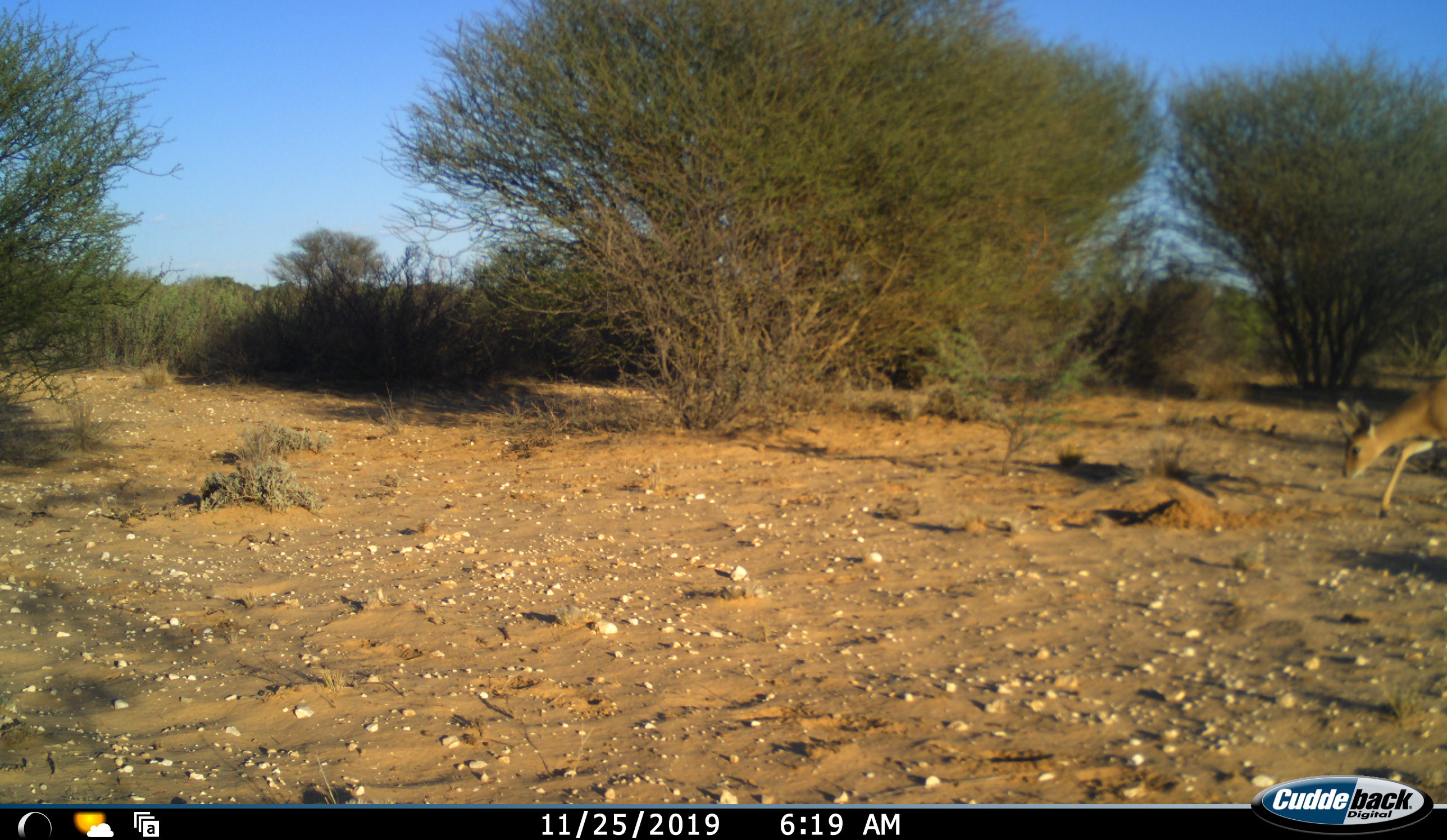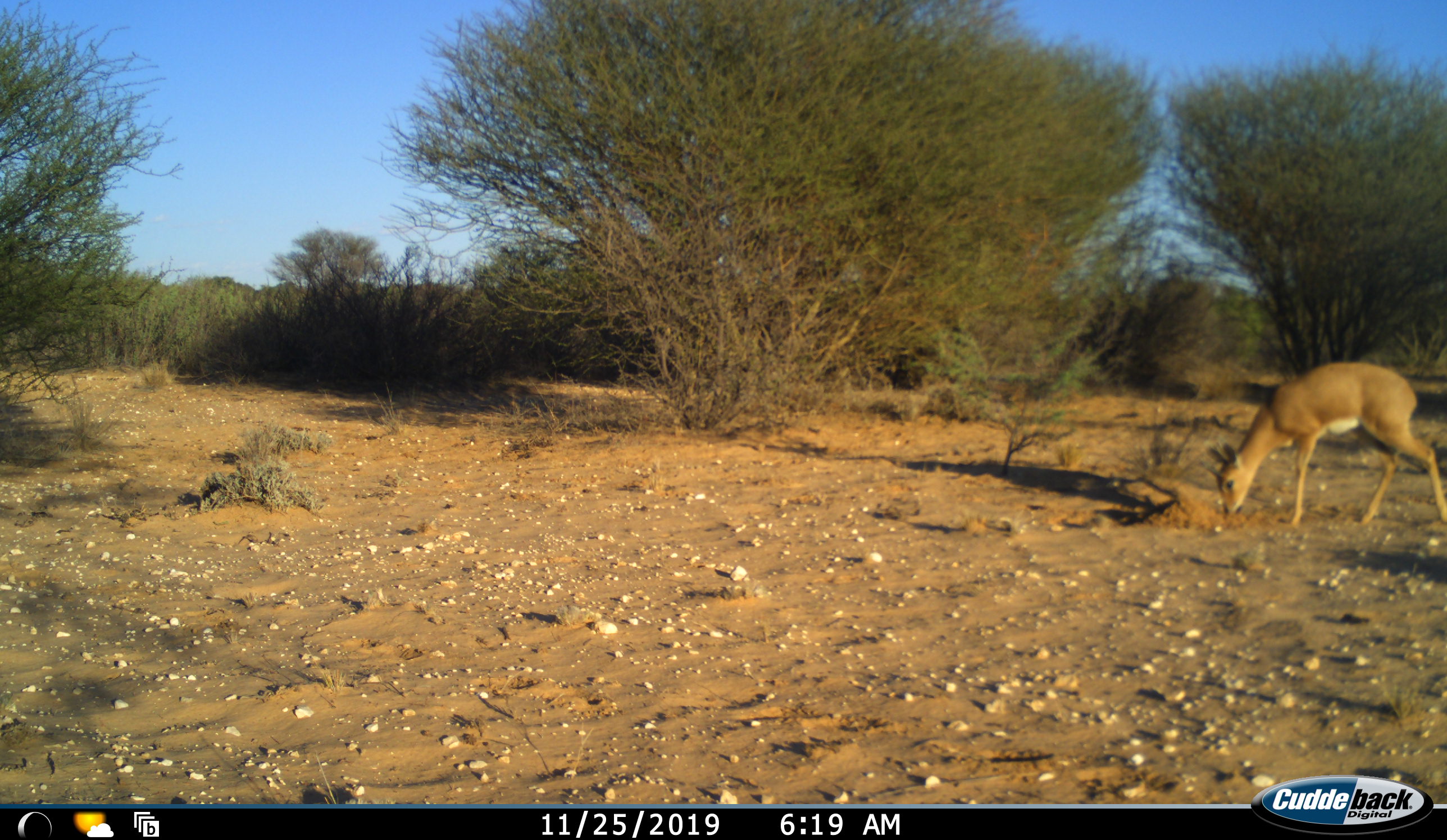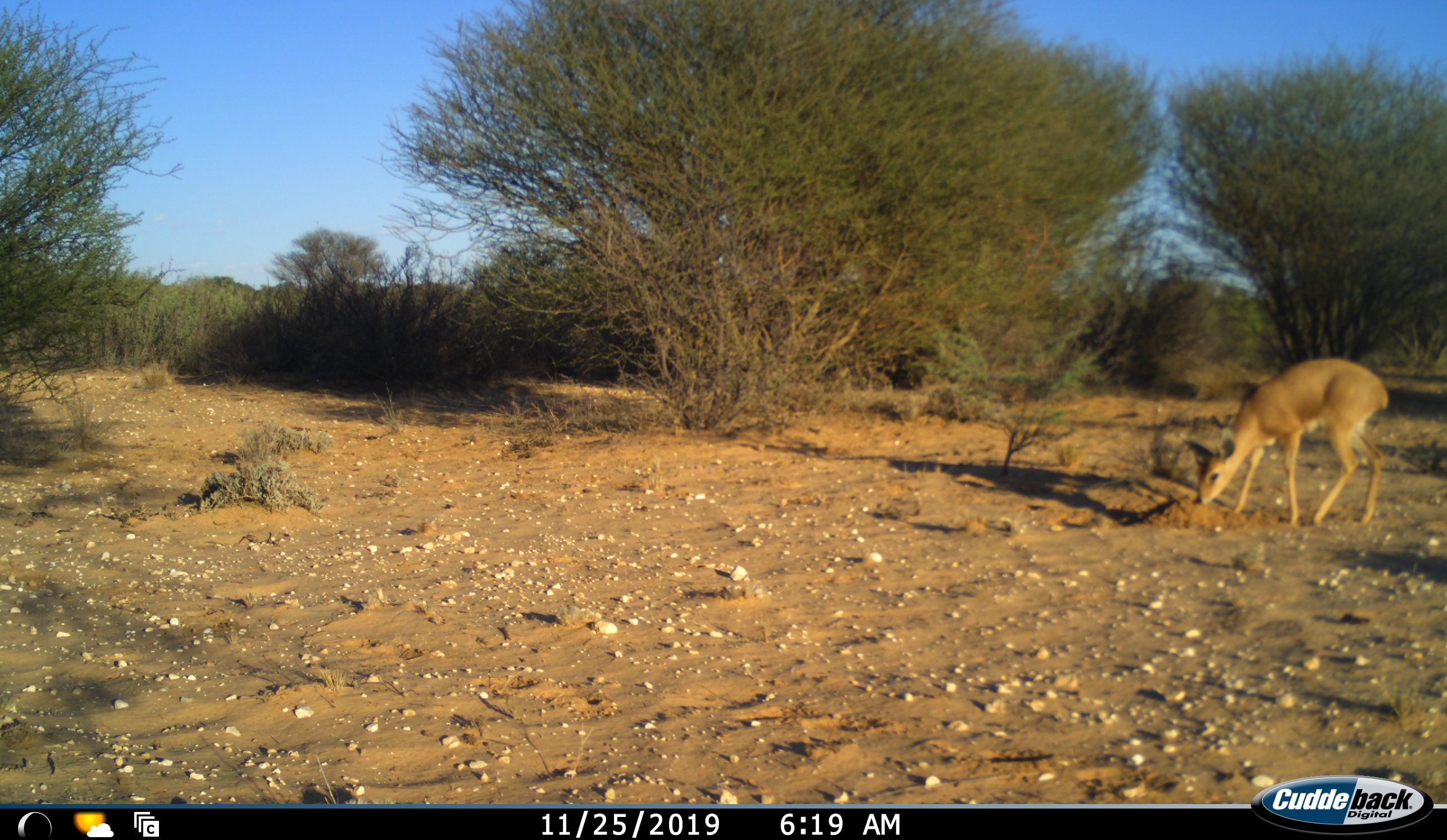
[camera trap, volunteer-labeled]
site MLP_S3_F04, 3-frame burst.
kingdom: Animalia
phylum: Chordata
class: Mammalia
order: Artiodactyla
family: Bovidae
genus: Raphicerus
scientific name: Raphicerus campestris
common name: steenbok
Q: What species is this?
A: Steenbok (Raphicerus campestris).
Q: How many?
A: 1.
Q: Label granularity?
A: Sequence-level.